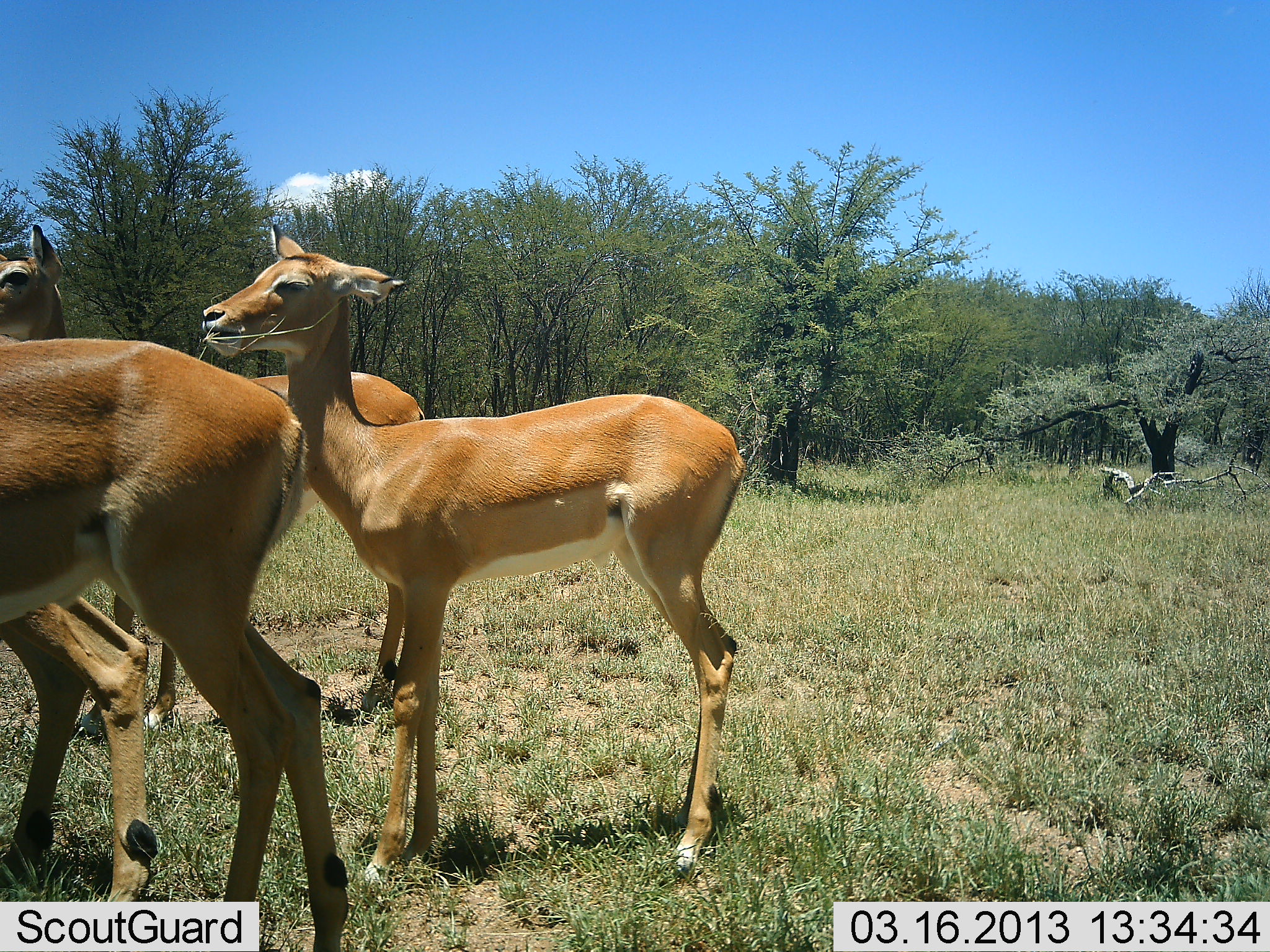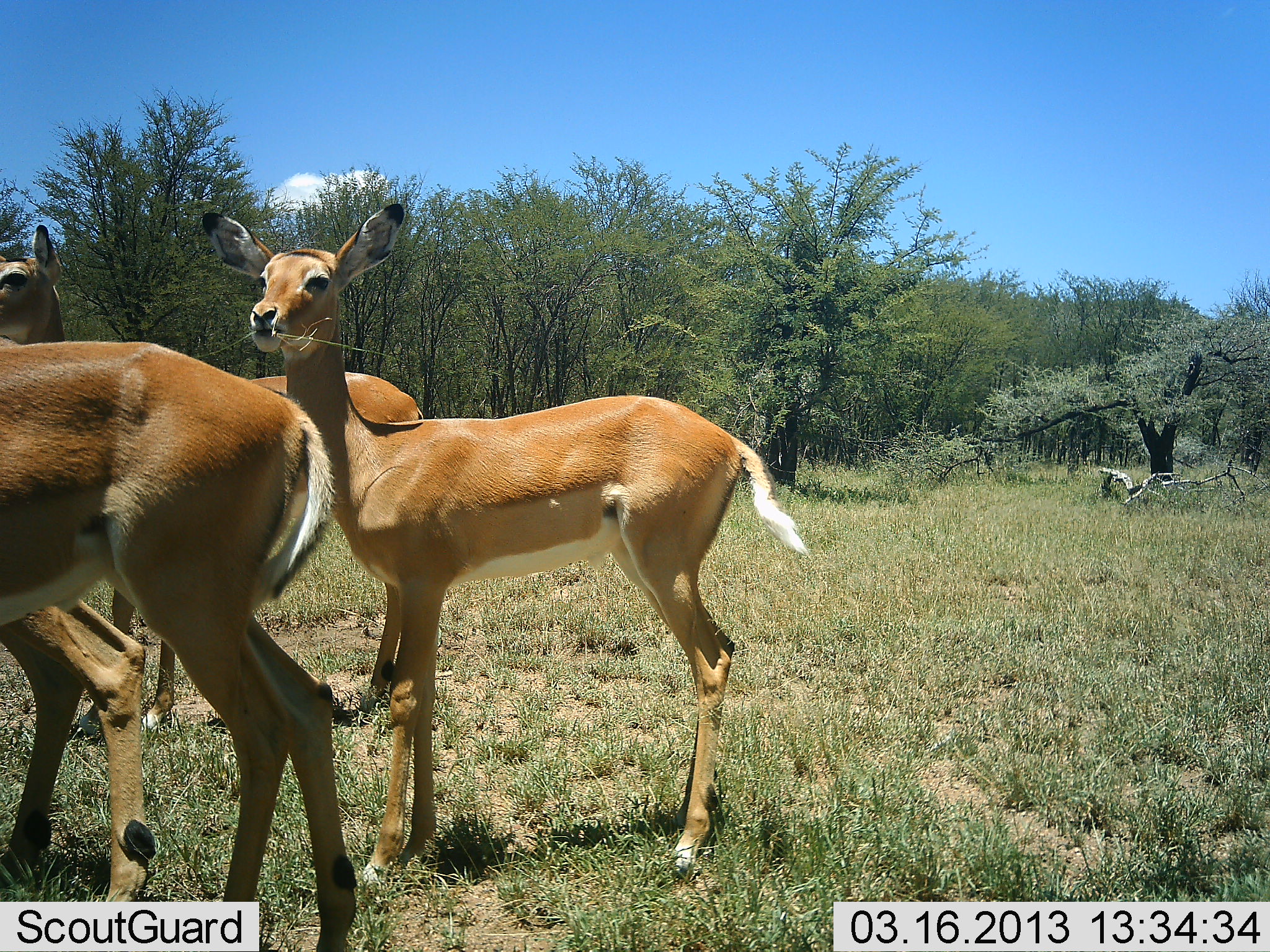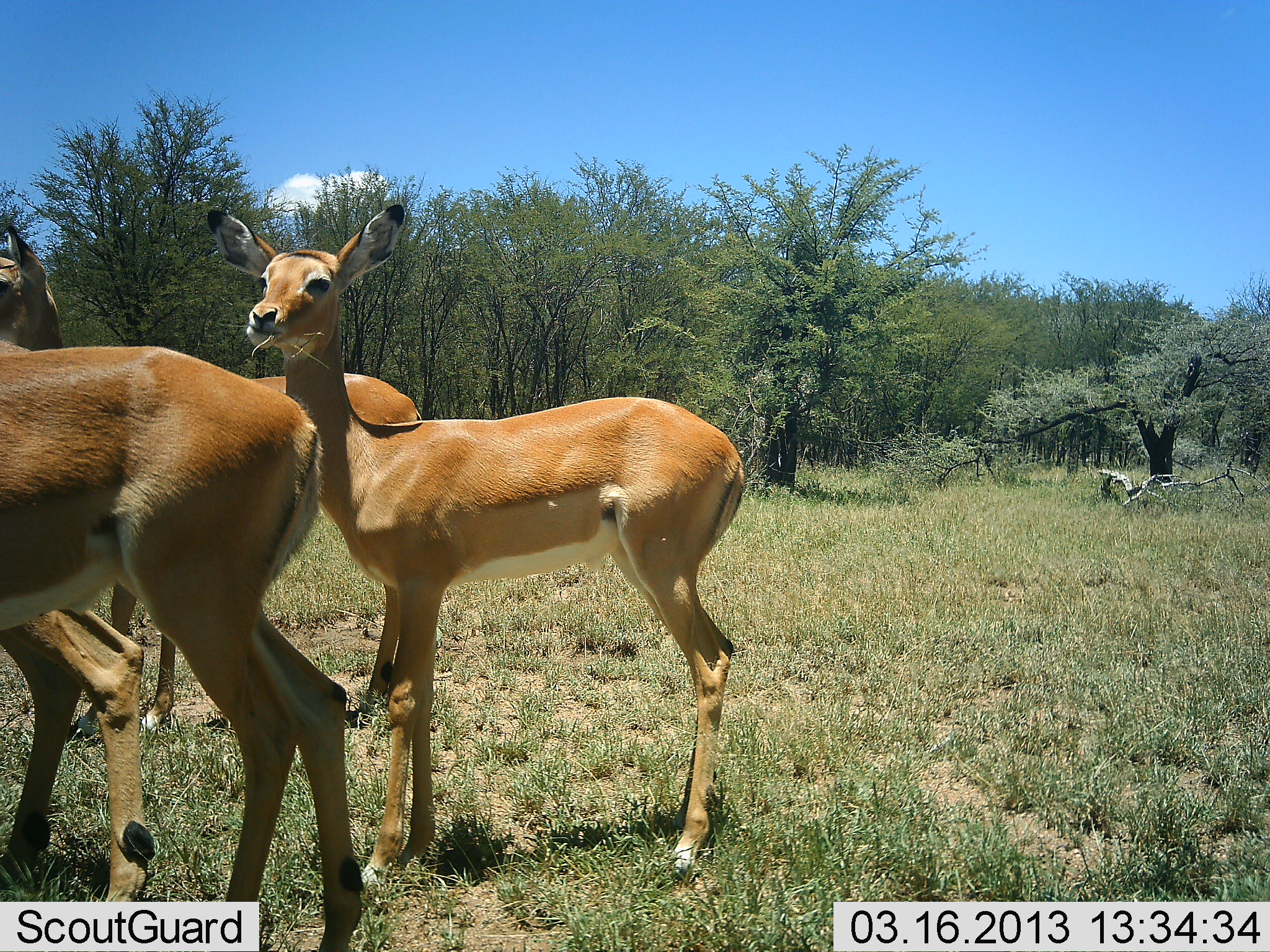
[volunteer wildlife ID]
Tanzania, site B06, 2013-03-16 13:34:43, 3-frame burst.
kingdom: Animalia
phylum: Chordata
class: Mammalia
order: Artiodactyla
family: Bovidae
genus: Aepyceros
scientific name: Aepyceros melampus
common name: impala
Impala (Aepyceros melampus), count 4. Behavior (volunteer vote fractions): standing 84%, resting 0%, moving 0%, interacting 0%. Young present (vote fraction): 12%. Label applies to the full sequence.